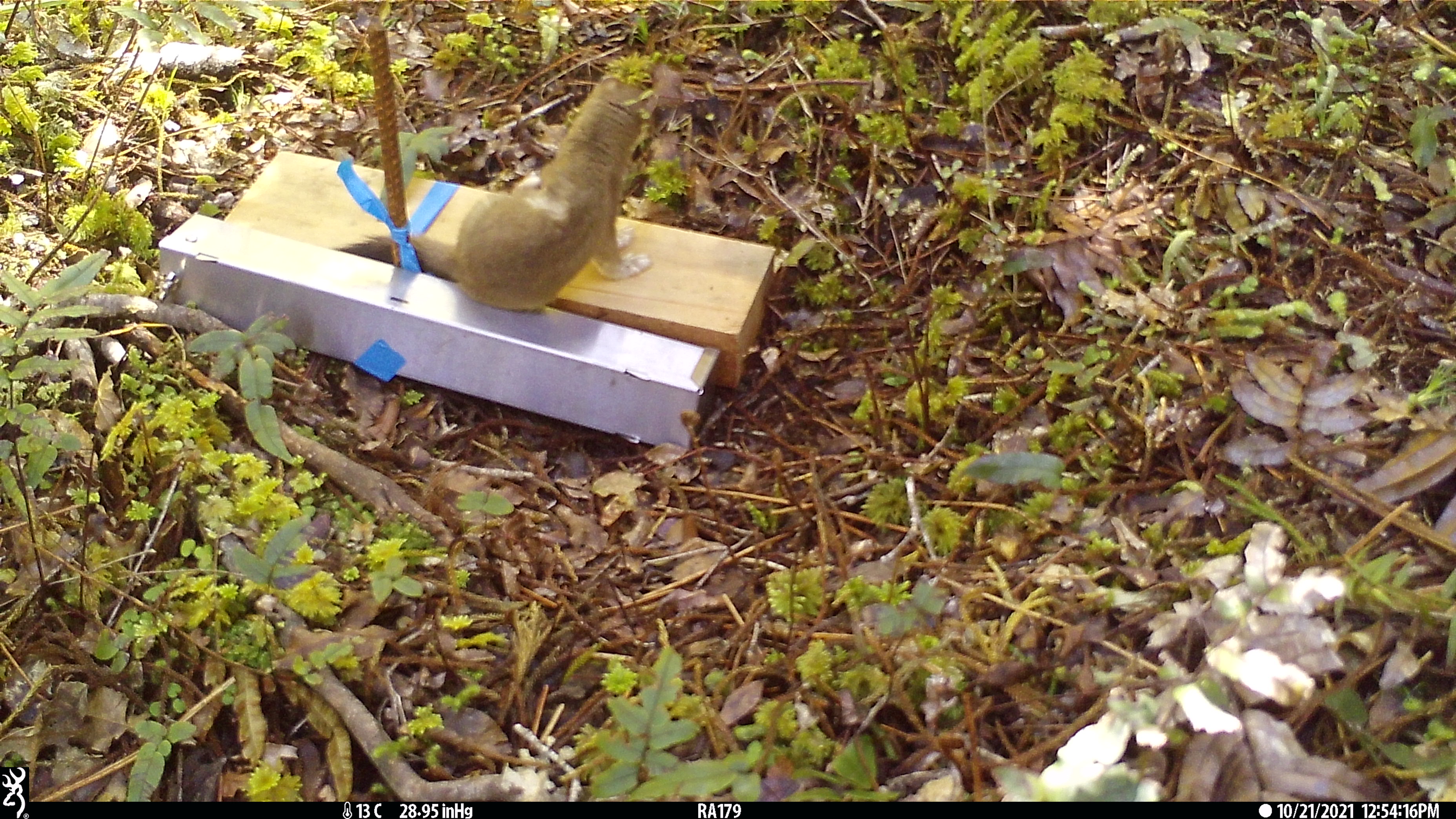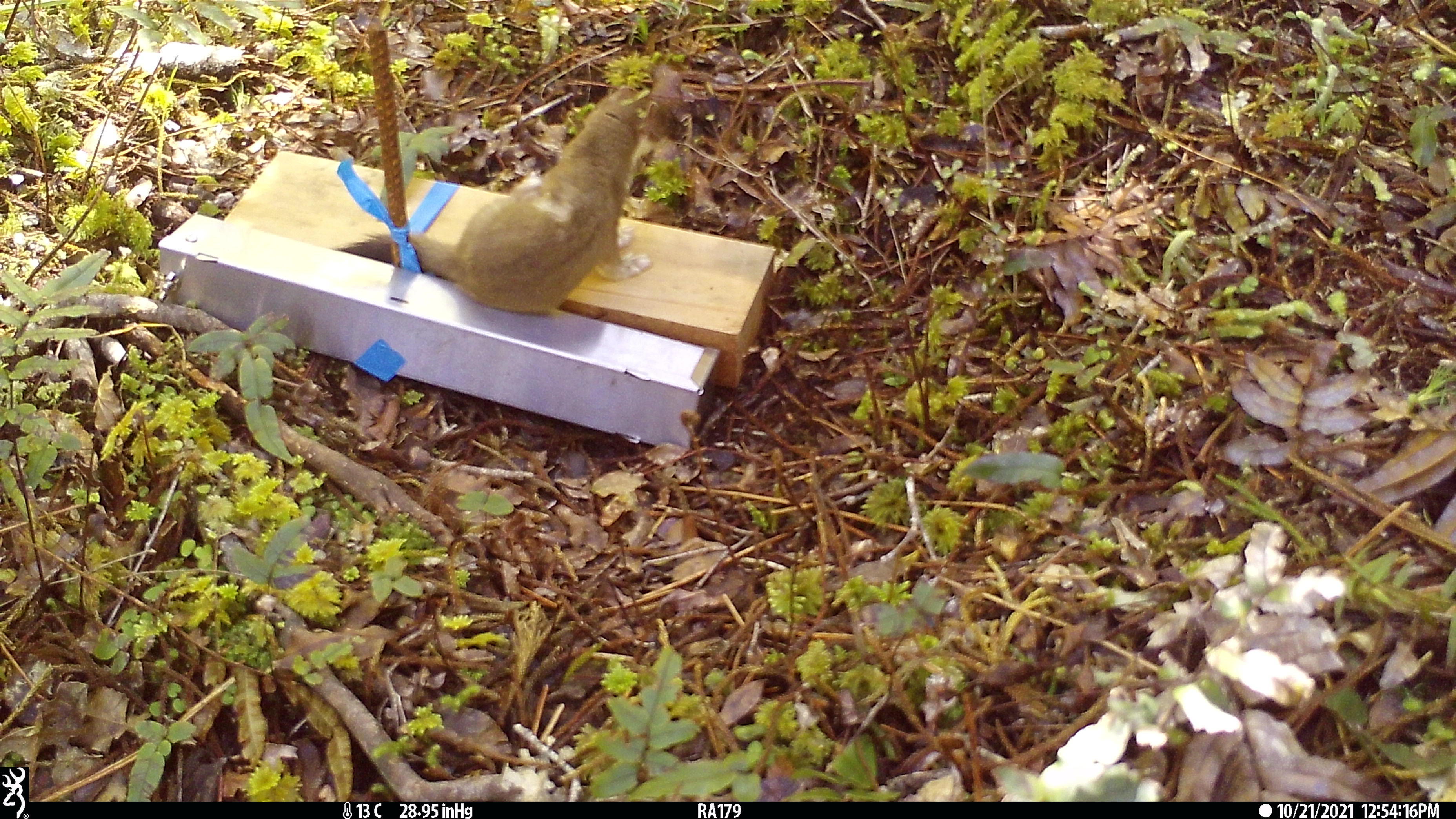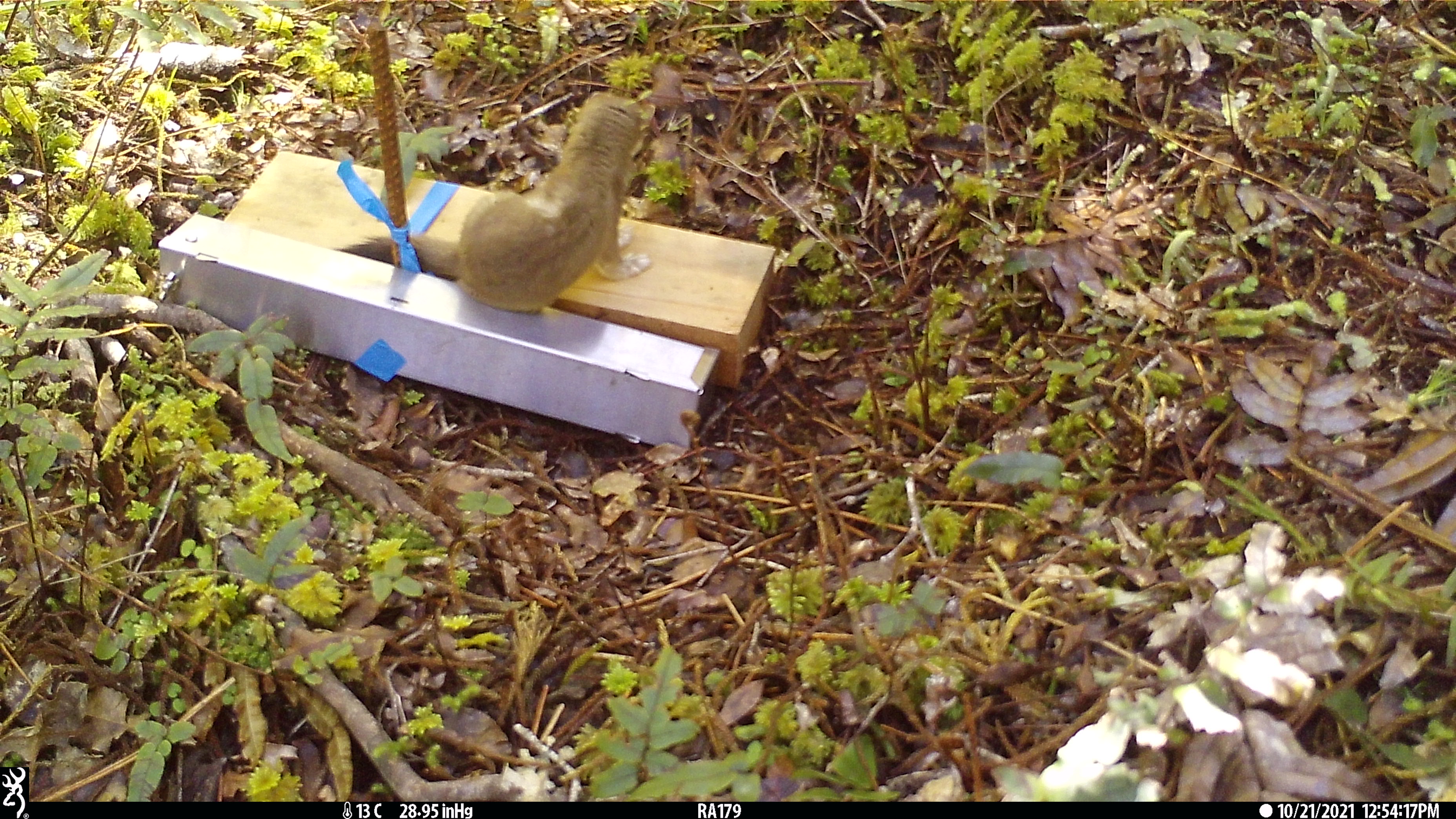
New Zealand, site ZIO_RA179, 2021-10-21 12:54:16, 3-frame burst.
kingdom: Animalia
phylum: Chordata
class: Mammalia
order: Carnivora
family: Mustelidae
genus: Mustela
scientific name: Mustela erminea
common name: stoat